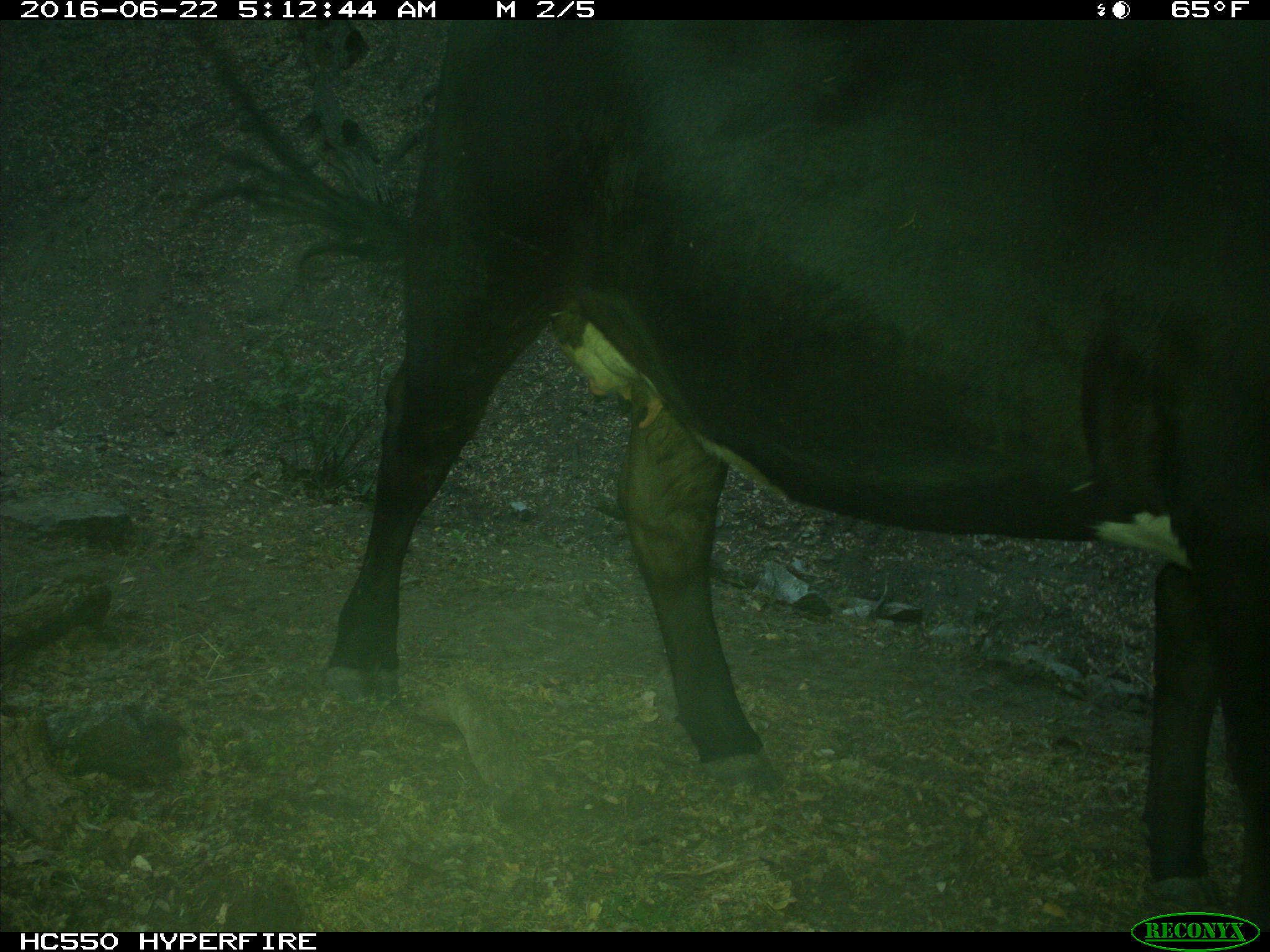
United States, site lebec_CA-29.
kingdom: Animalia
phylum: Chordata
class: Mammalia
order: Artiodactyla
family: Bovidae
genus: Bos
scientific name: Bos taurus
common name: domestic cow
Bos taurus (domestic cow).